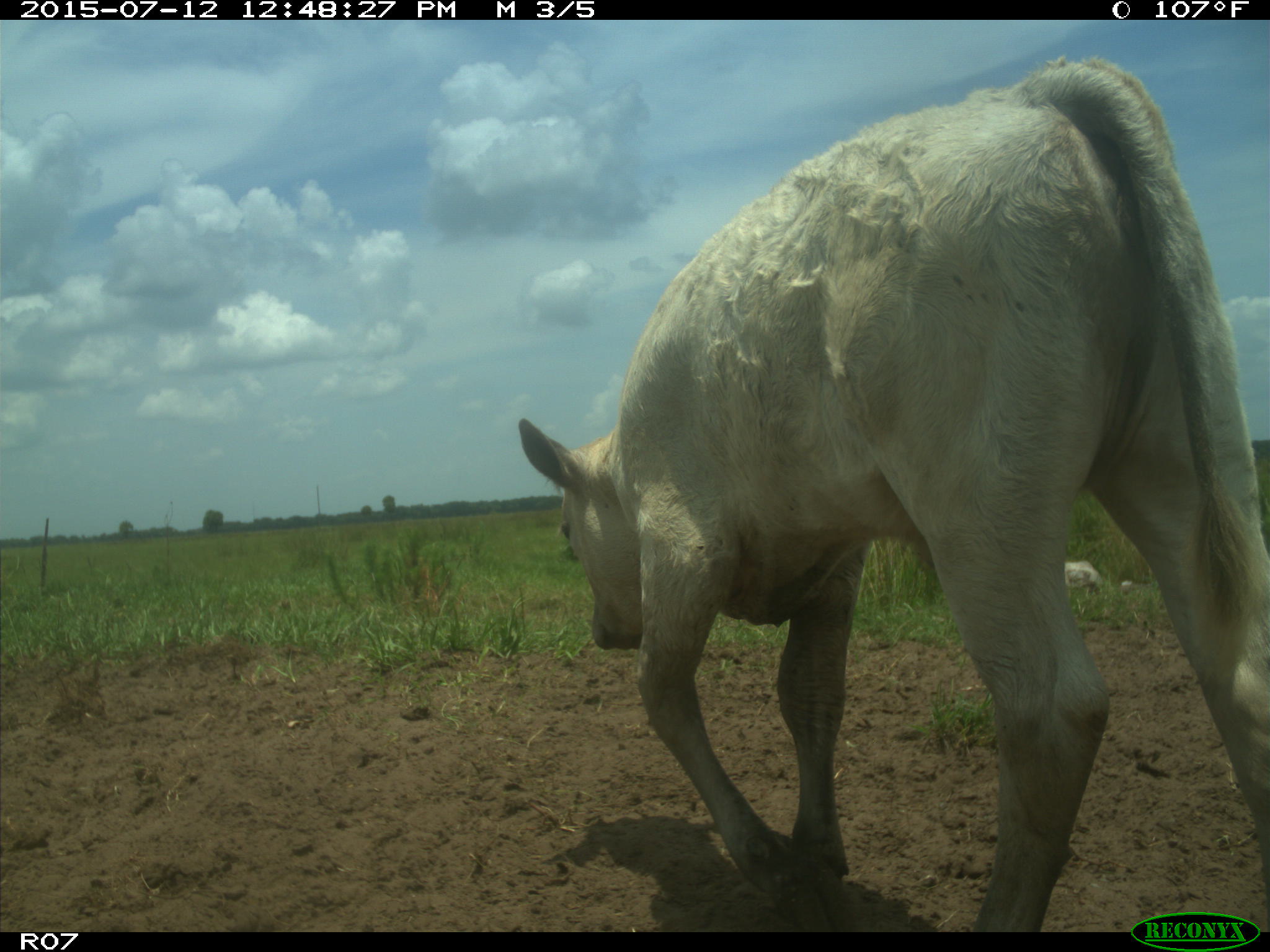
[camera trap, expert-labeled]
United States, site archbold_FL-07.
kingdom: Animalia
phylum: Chordata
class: Mammalia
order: Artiodactyla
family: Bovidae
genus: Bos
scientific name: Bos taurus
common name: domestic cow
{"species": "Bos taurus (domestic cow)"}